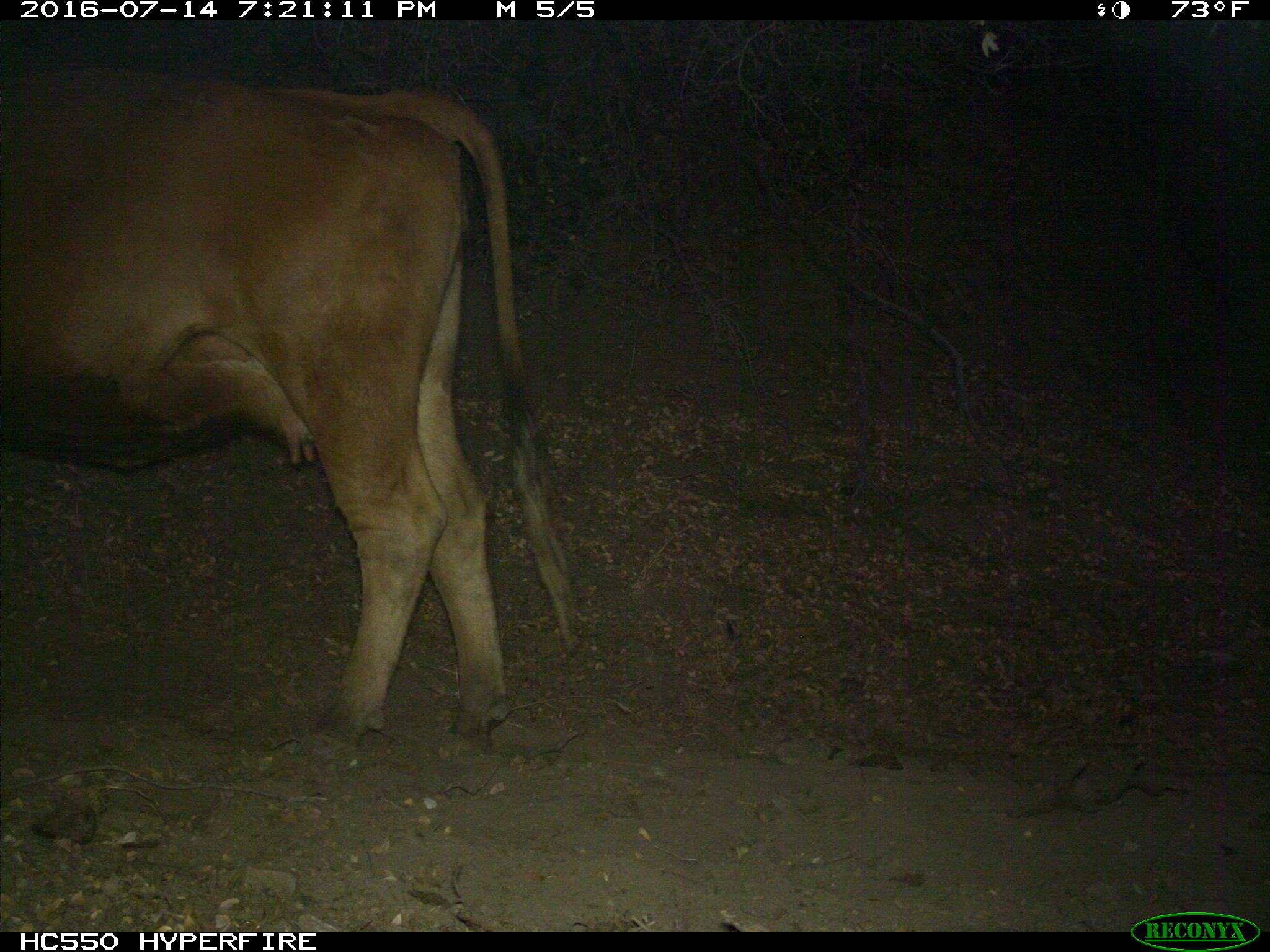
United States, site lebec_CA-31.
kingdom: Animalia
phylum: Chordata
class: Mammalia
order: Artiodactyla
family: Bovidae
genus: Bos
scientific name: Bos taurus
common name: domestic cow